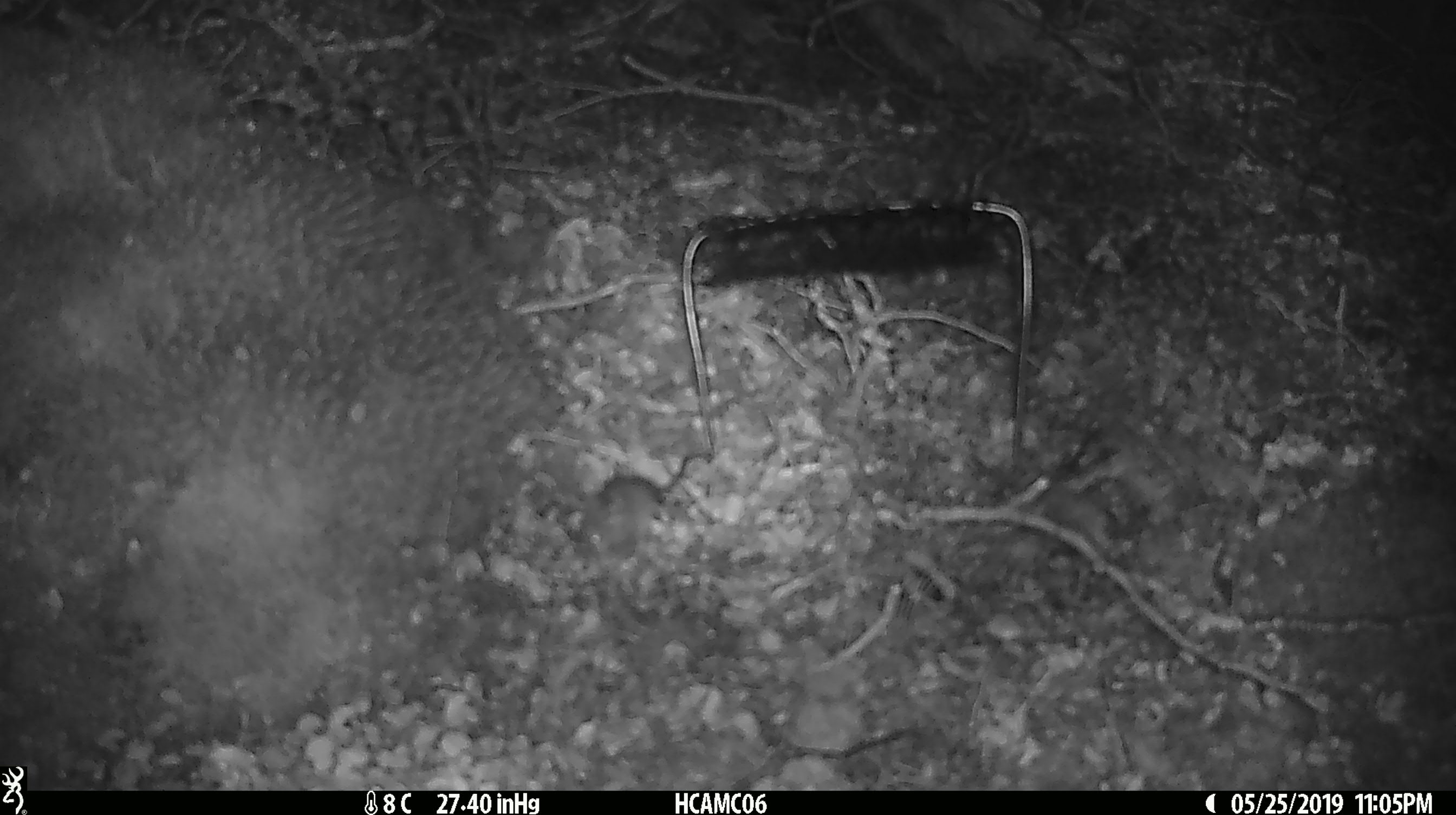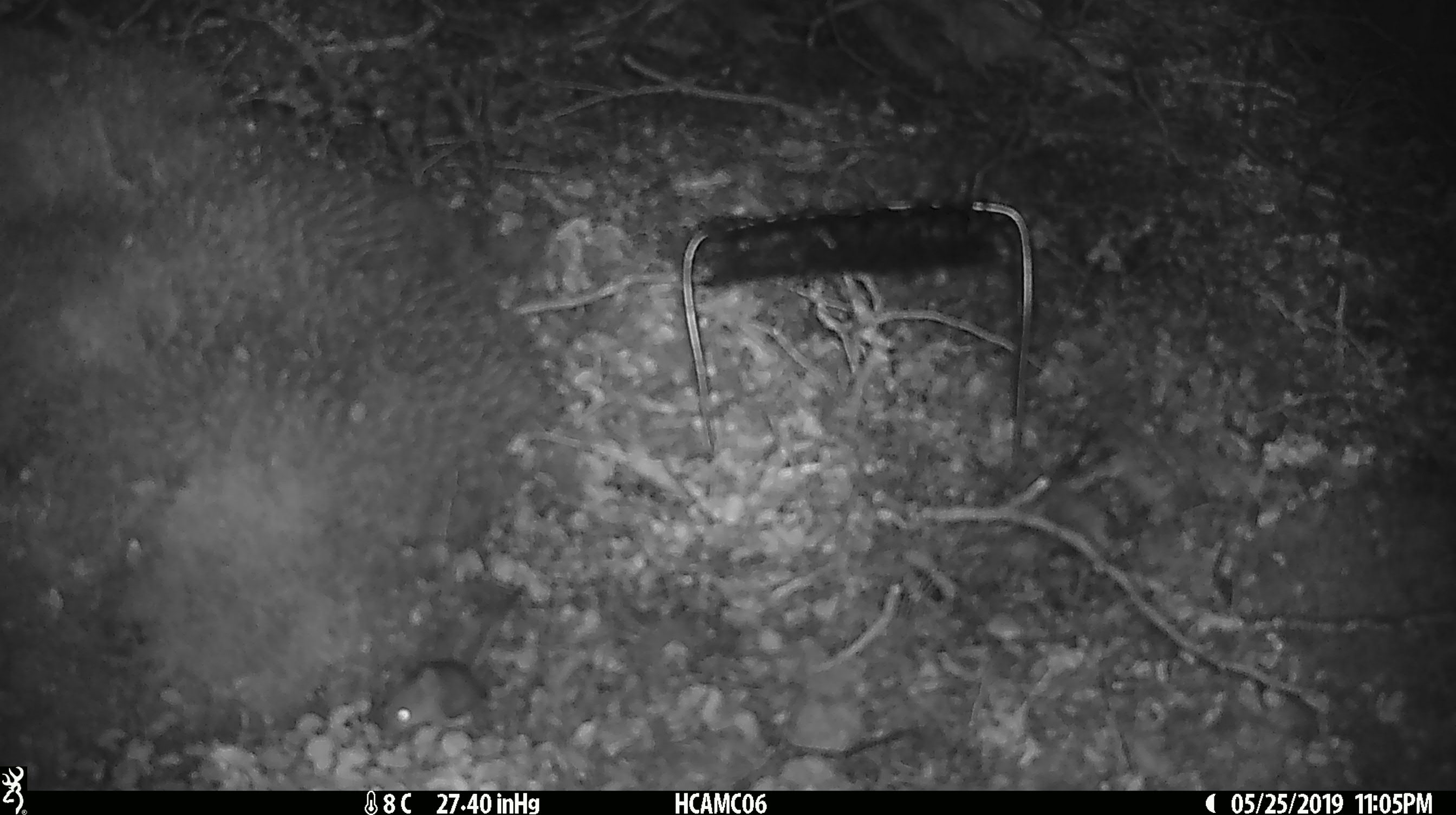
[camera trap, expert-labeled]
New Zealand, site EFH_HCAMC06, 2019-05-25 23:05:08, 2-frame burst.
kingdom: Animalia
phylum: Chordata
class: Mammalia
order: Rodentia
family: Muridae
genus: Mus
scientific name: Mus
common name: mouse